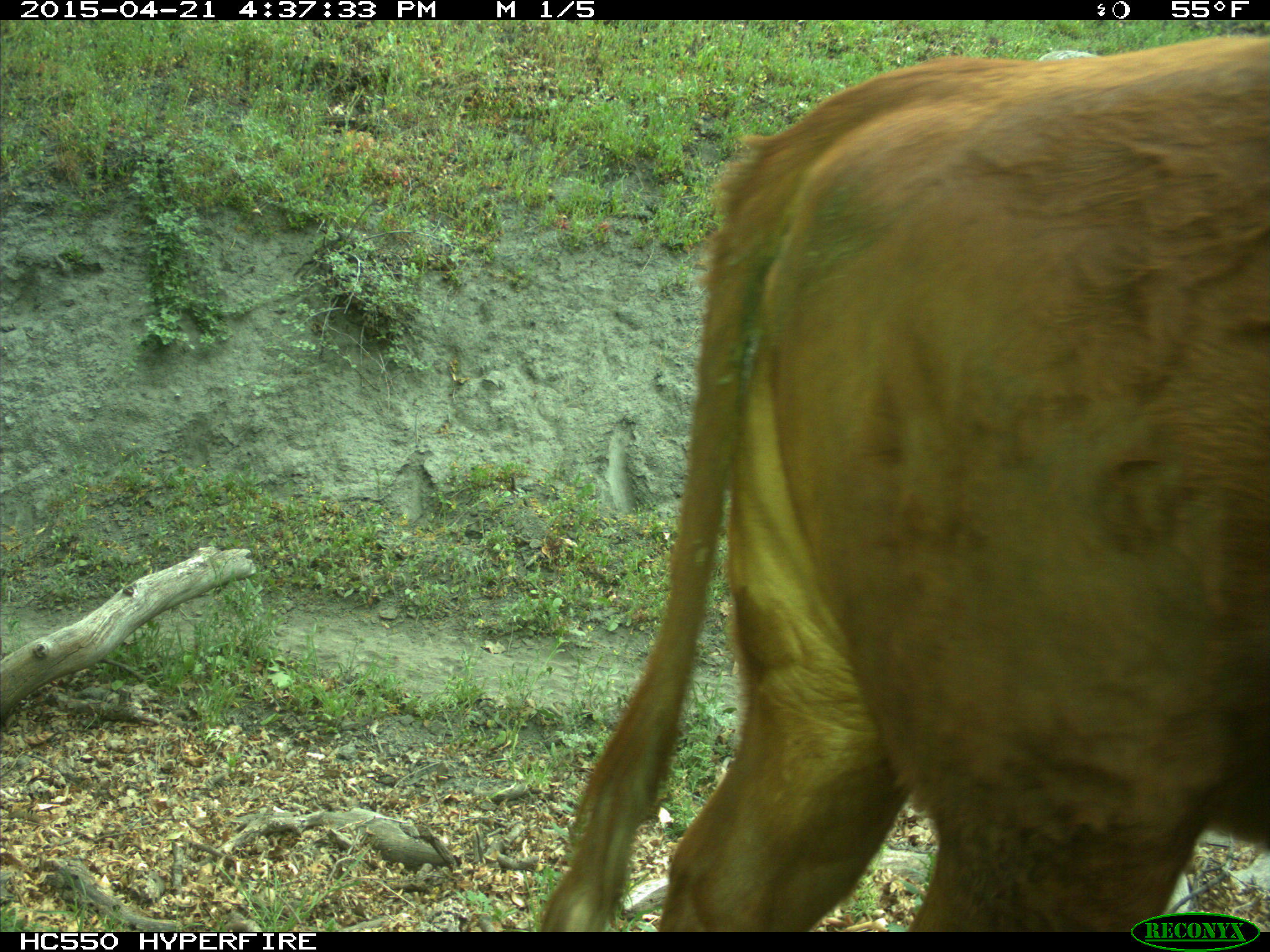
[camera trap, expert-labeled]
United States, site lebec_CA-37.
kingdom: Animalia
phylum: Chordata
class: Mammalia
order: Artiodactyla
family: Bovidae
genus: Bos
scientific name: Bos taurus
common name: domestic cow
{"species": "Bos taurus (domestic cow)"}